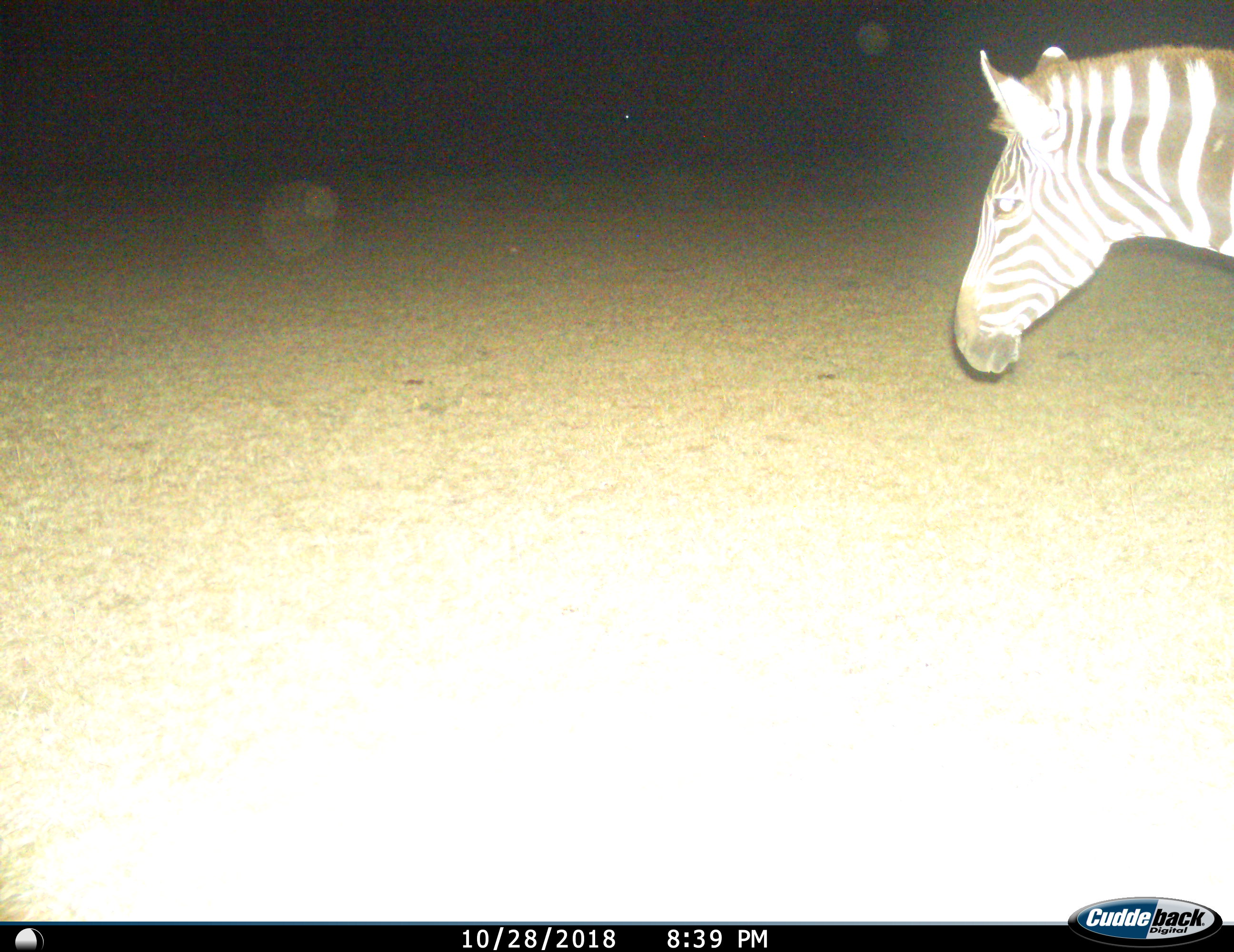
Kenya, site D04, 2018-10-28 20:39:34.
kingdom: Animalia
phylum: Chordata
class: Mammalia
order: Perissodactyla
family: Equidae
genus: Equus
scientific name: Equus quagga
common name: plains zebra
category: zebra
Zebra (plains zebra) (Equus quagga), count 1. Behavior (volunteer vote fractions): standing 80%, resting 0%, moving 20%, interacting 0%. Young present (vote fraction): 0%. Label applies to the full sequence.